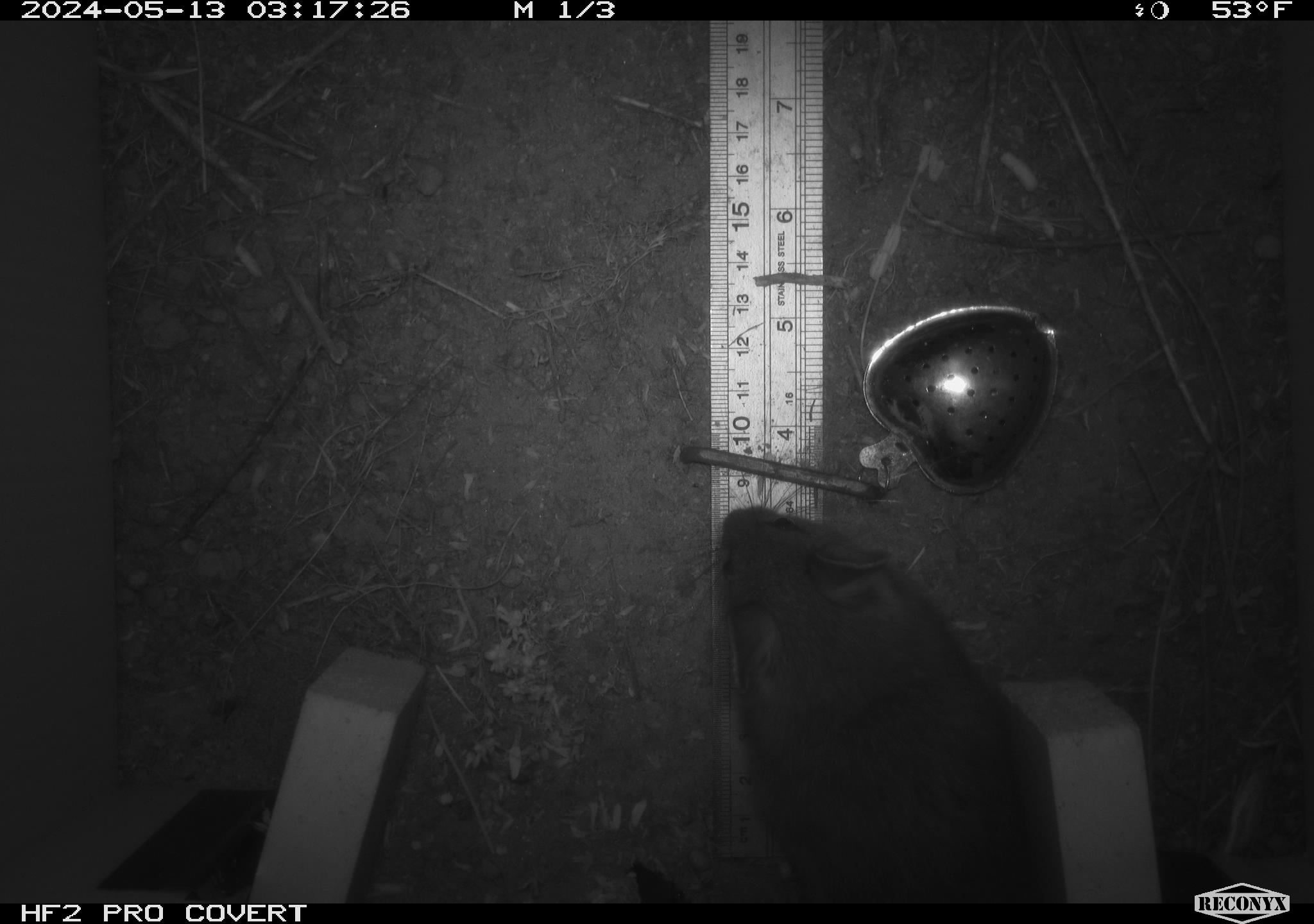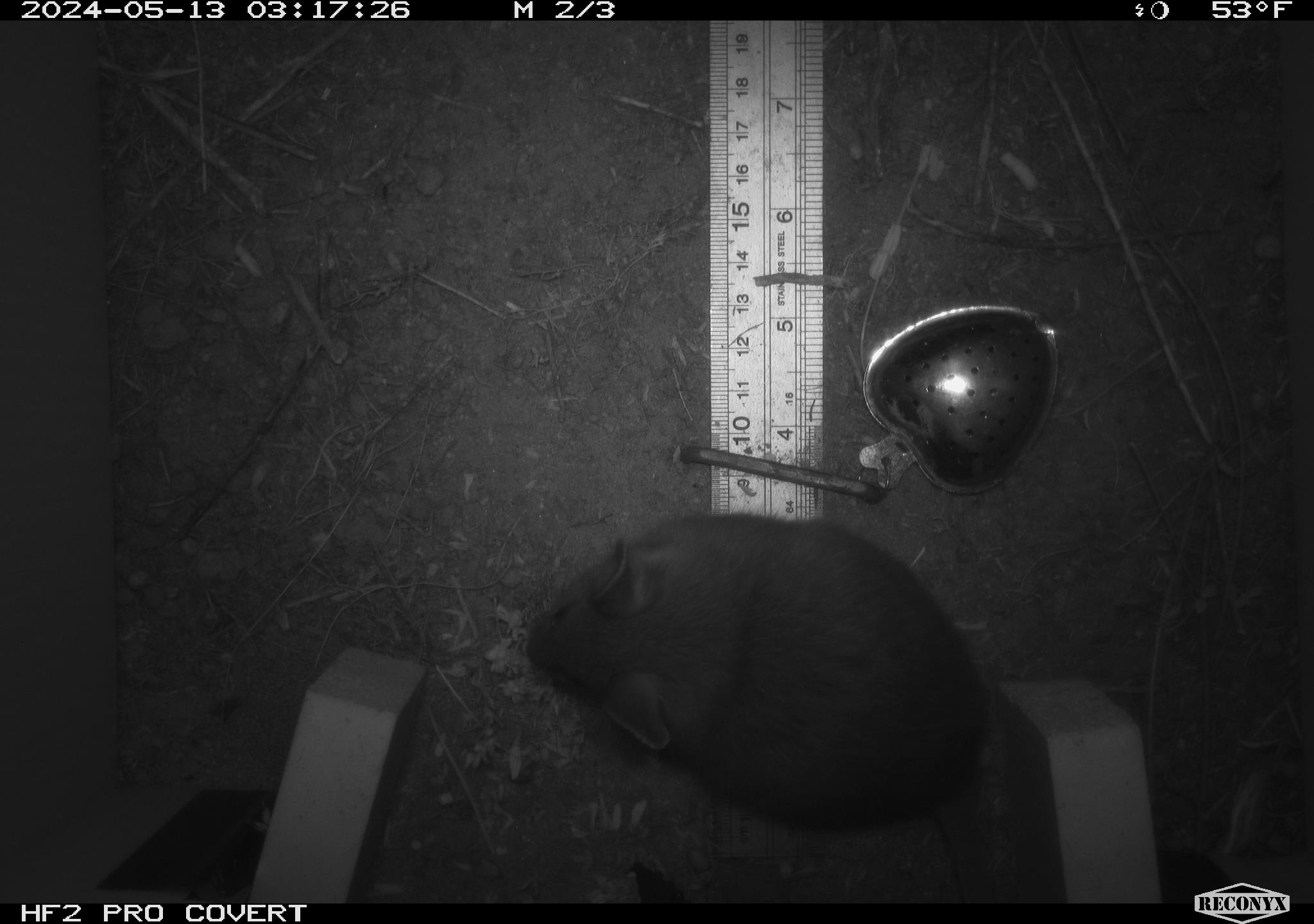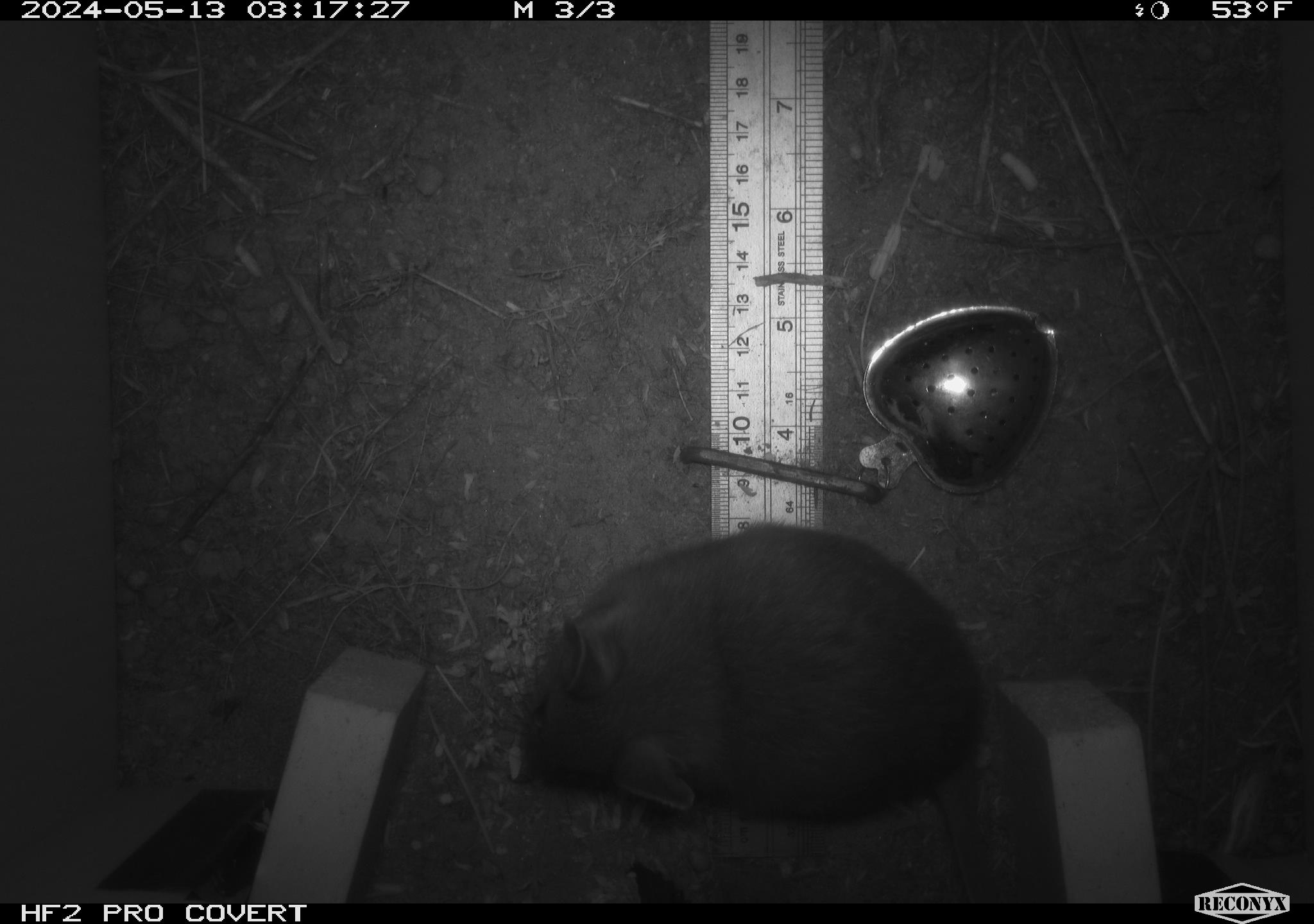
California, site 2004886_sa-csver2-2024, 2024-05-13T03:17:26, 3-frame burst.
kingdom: Animalia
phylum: Chordata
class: Mammalia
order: Rodentia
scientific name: Rodentia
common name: rodent